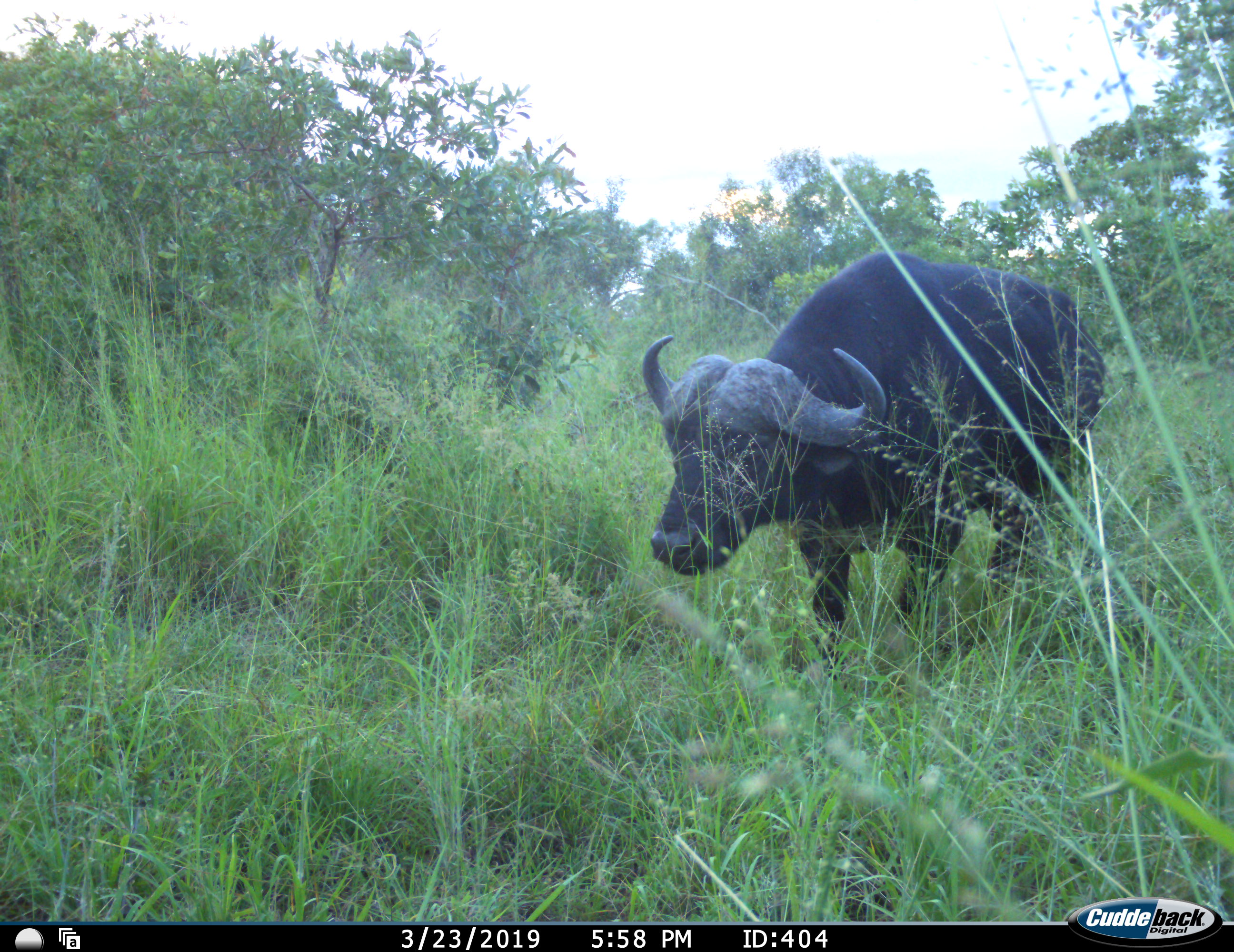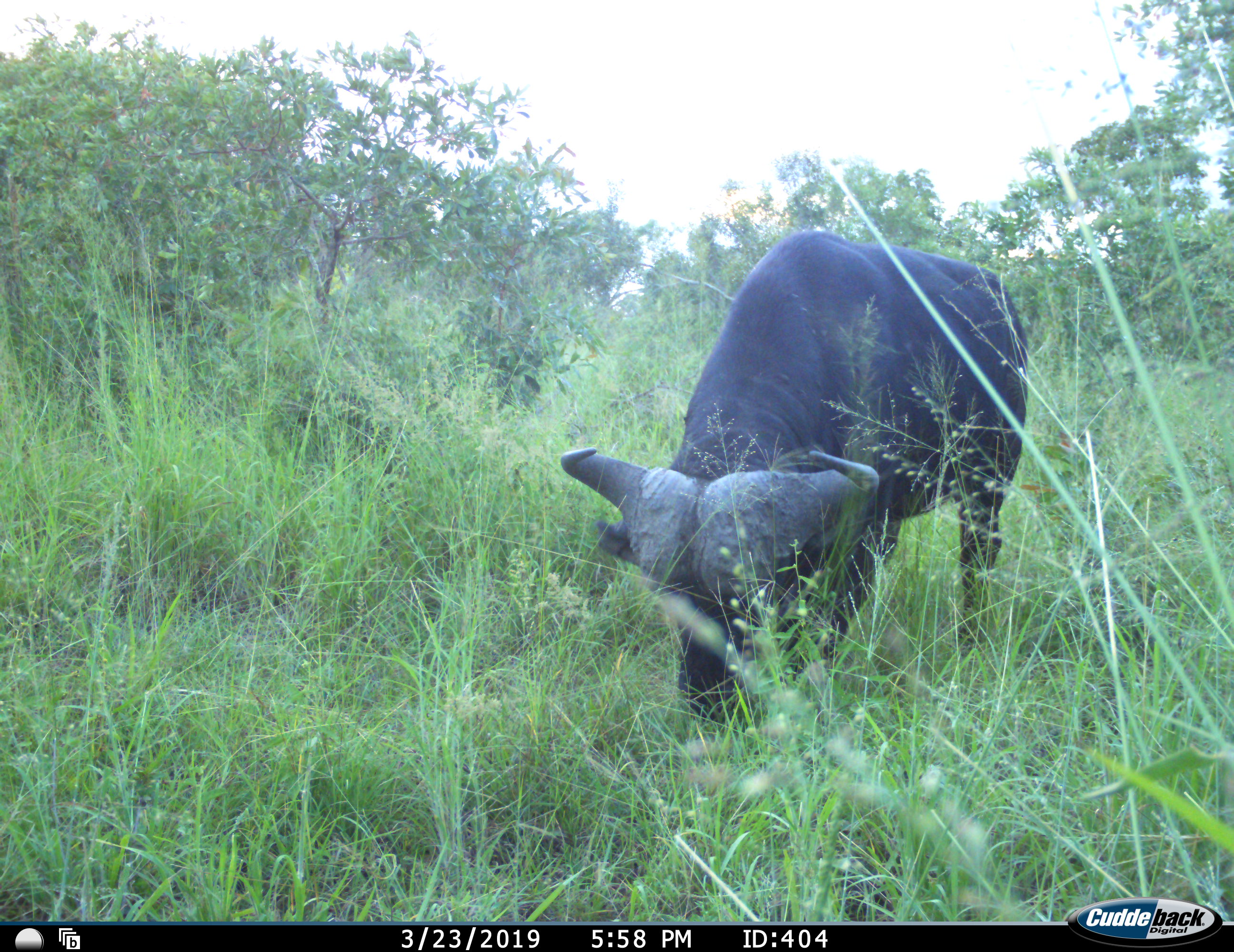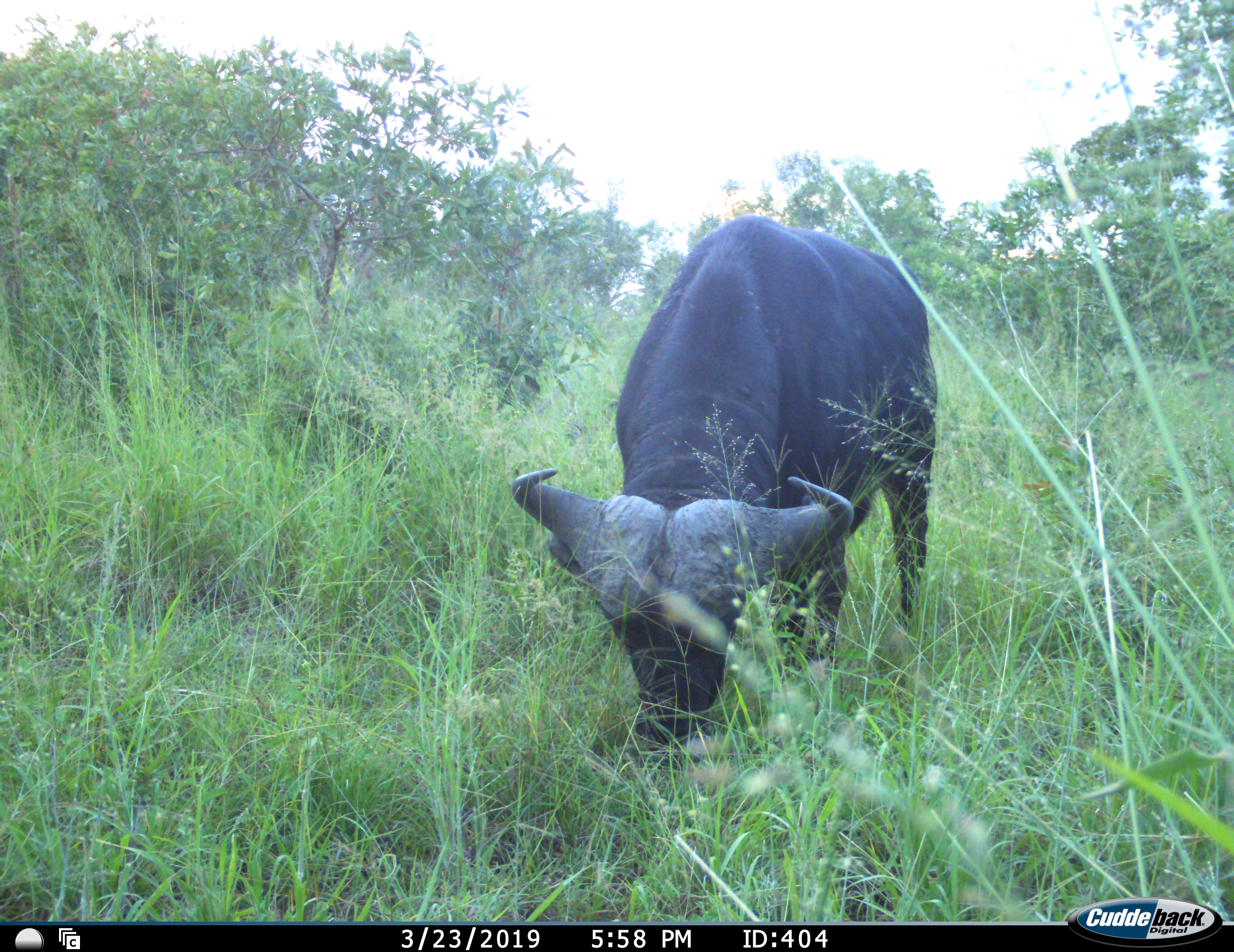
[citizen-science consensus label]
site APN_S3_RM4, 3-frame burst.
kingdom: Animalia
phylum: Chordata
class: Mammalia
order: Artiodactyla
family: Bovidae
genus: Syncerus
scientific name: Syncerus caffer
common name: african buffalo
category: buffalo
Buffalo (african buffalo) (Syncerus caffer), count 1. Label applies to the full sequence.